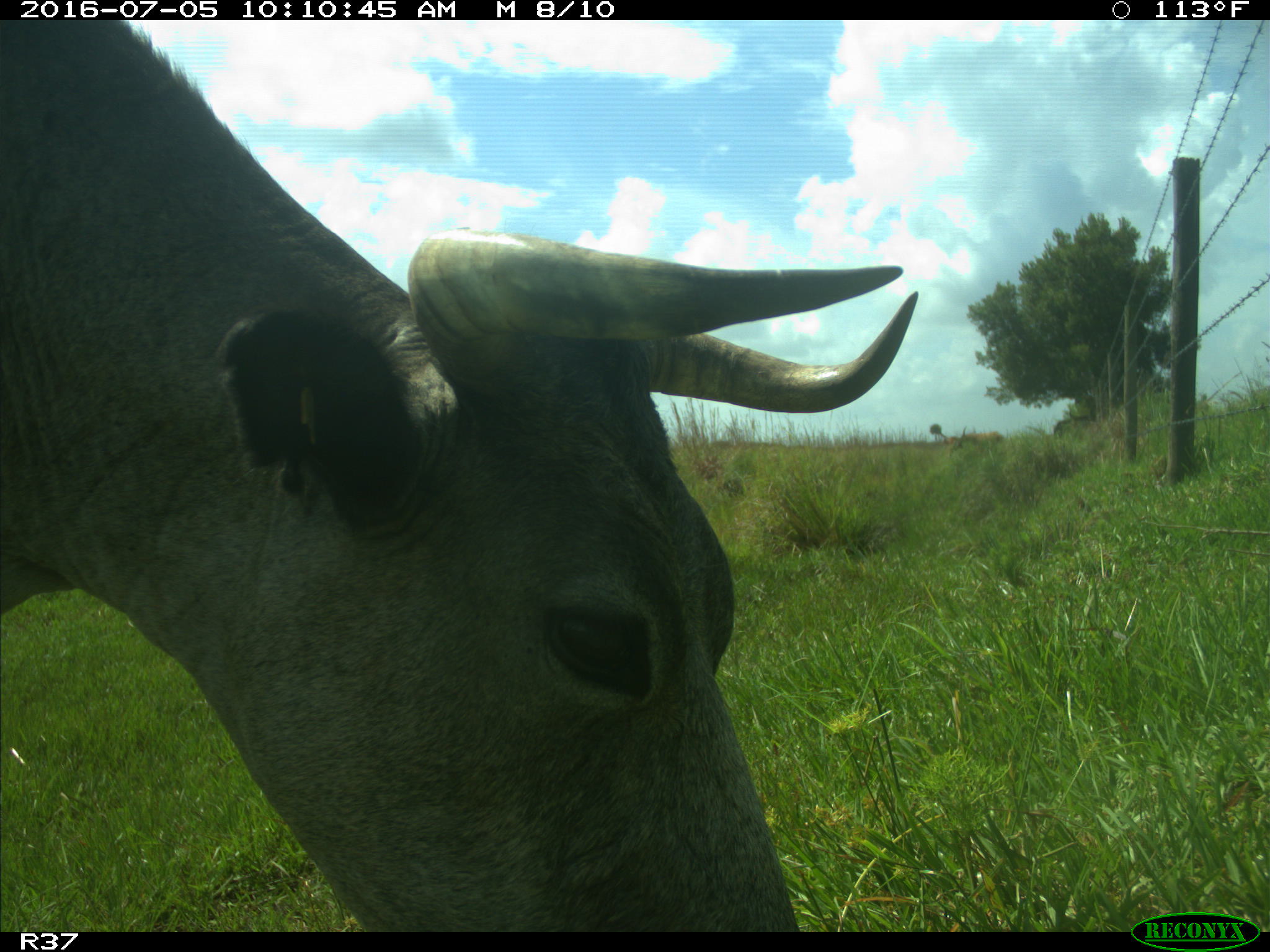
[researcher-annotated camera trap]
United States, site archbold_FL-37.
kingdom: Animalia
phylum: Chordata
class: Mammalia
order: Artiodactyla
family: Bovidae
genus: Bos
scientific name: Bos taurus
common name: domestic cow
Bos taurus (domestic cow).